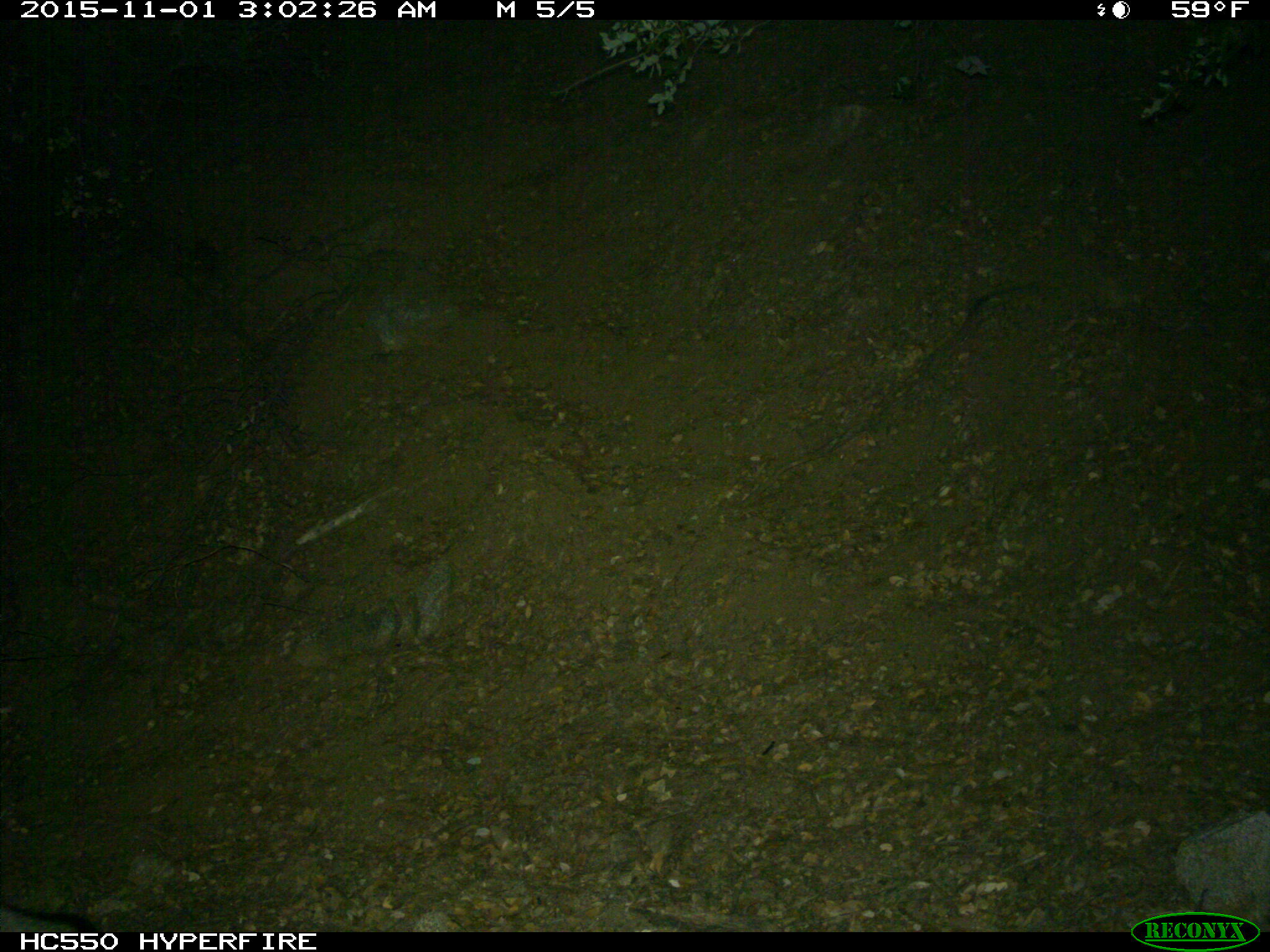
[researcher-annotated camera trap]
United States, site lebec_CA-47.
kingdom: Animalia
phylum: Chordata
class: Mammalia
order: Carnivora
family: Canidae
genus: Urocyon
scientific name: Urocyon cinereoargenteus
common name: gray fox